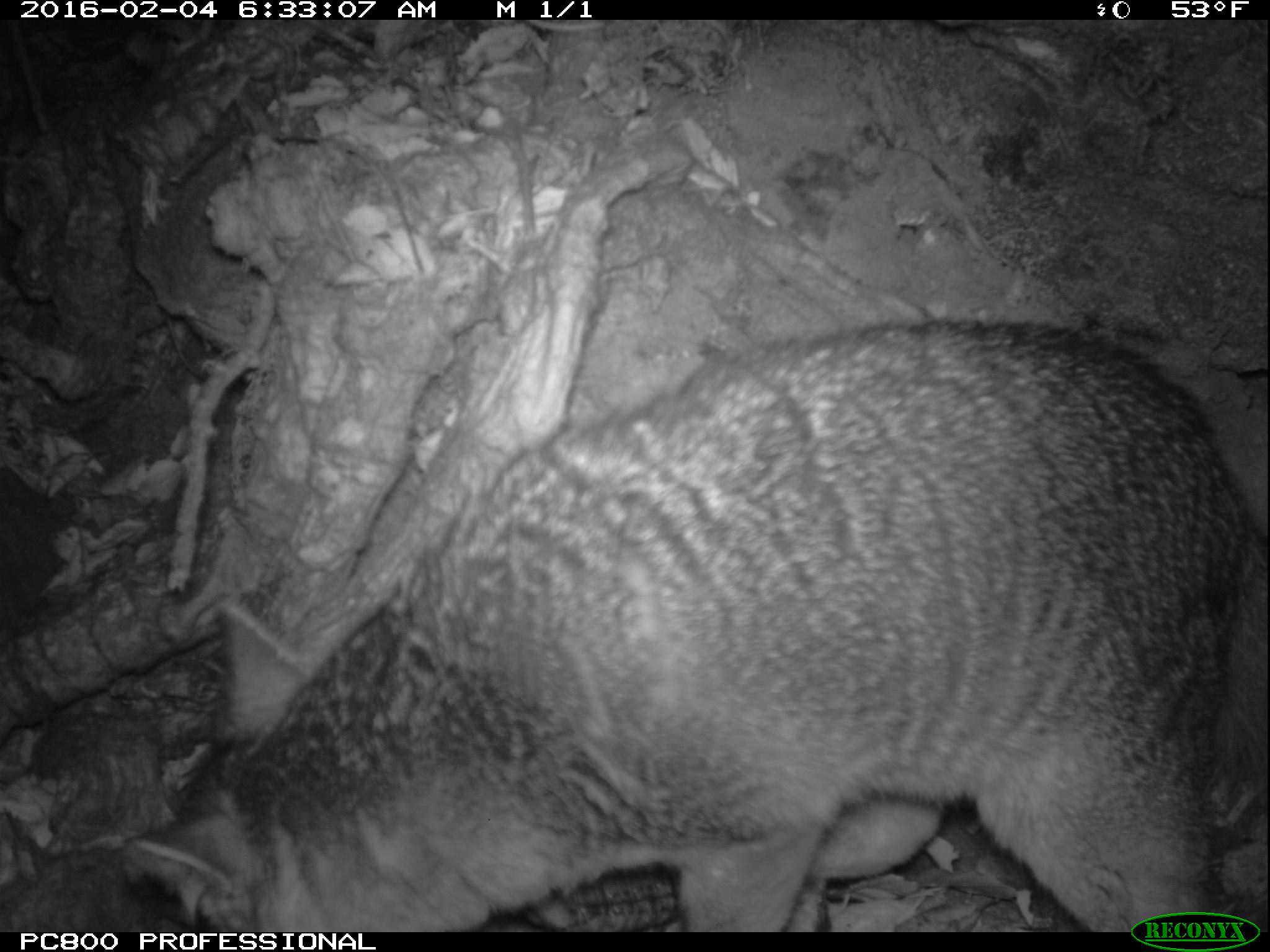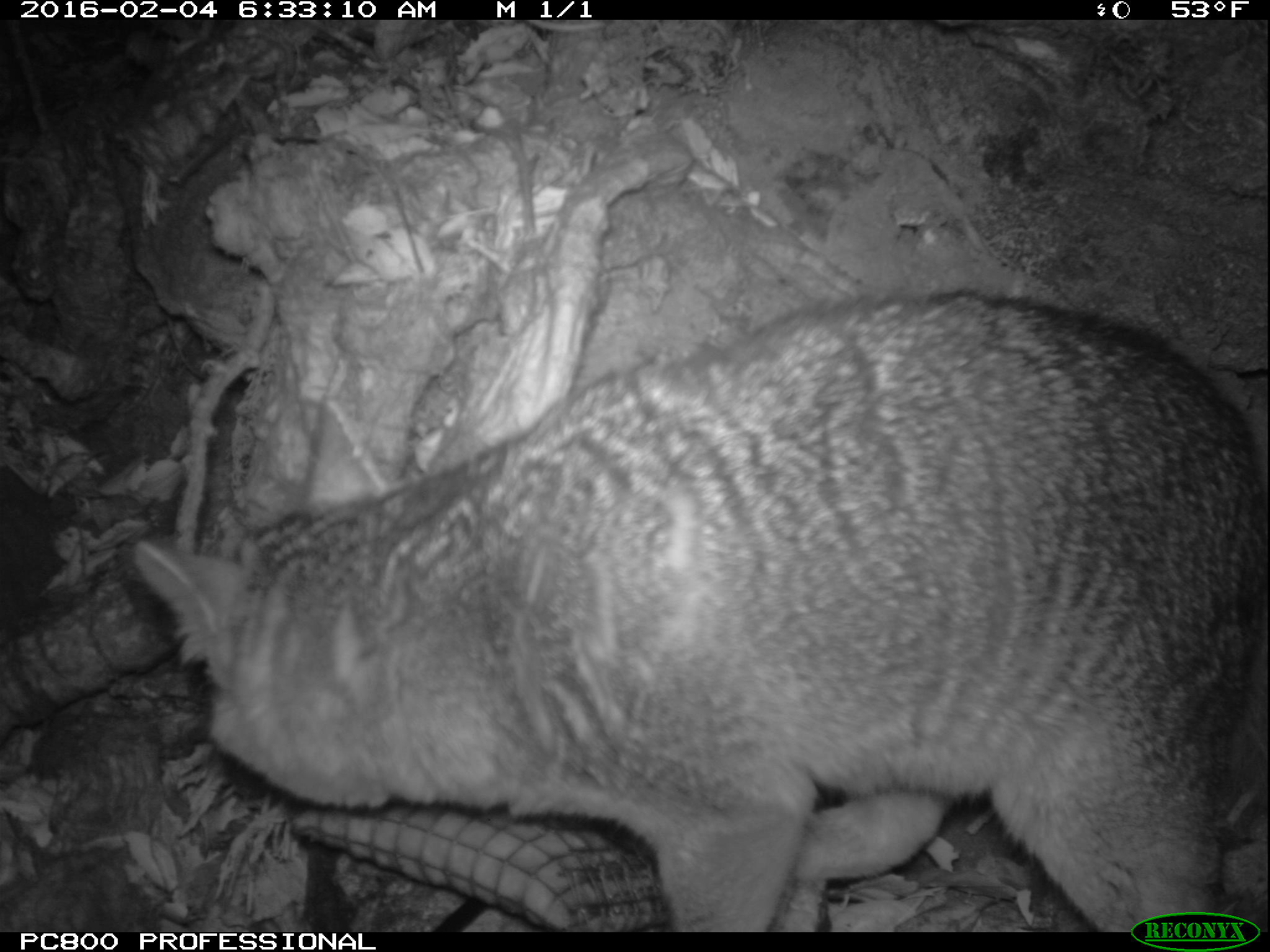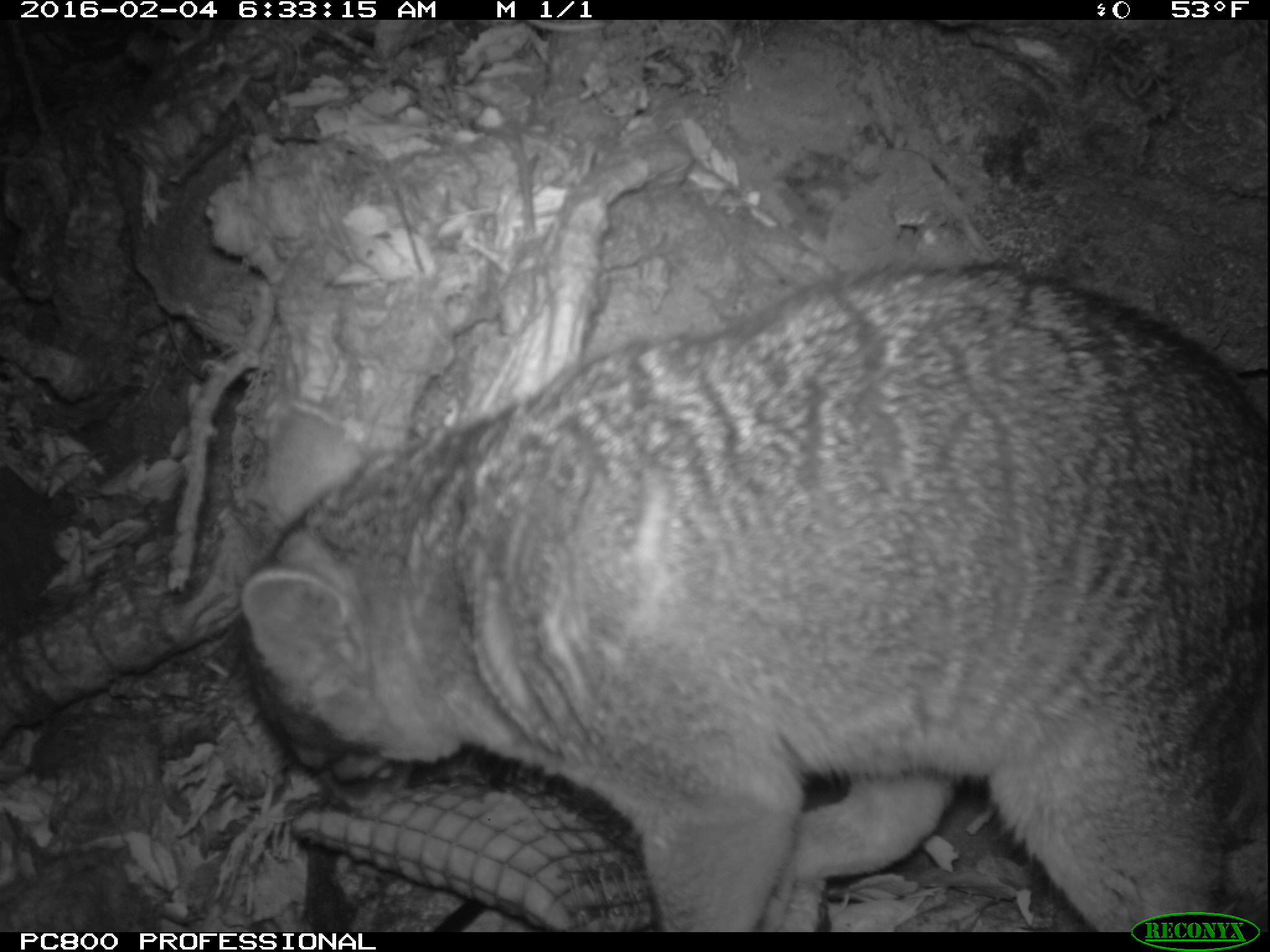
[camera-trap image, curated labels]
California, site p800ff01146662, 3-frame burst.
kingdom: Animalia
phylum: Chordata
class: Mammalia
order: Carnivora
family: Canidae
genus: Urocyon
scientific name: Urocyon littoralis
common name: island fox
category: fox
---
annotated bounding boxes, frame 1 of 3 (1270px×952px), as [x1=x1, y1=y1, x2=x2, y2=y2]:
fox: [x1=122, y1=318, x2=1269, y2=932]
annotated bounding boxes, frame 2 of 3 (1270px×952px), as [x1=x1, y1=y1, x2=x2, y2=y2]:
fox: [x1=124, y1=293, x2=1269, y2=933]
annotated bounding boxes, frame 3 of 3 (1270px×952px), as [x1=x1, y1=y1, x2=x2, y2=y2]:
fox: [x1=231, y1=254, x2=1269, y2=932]